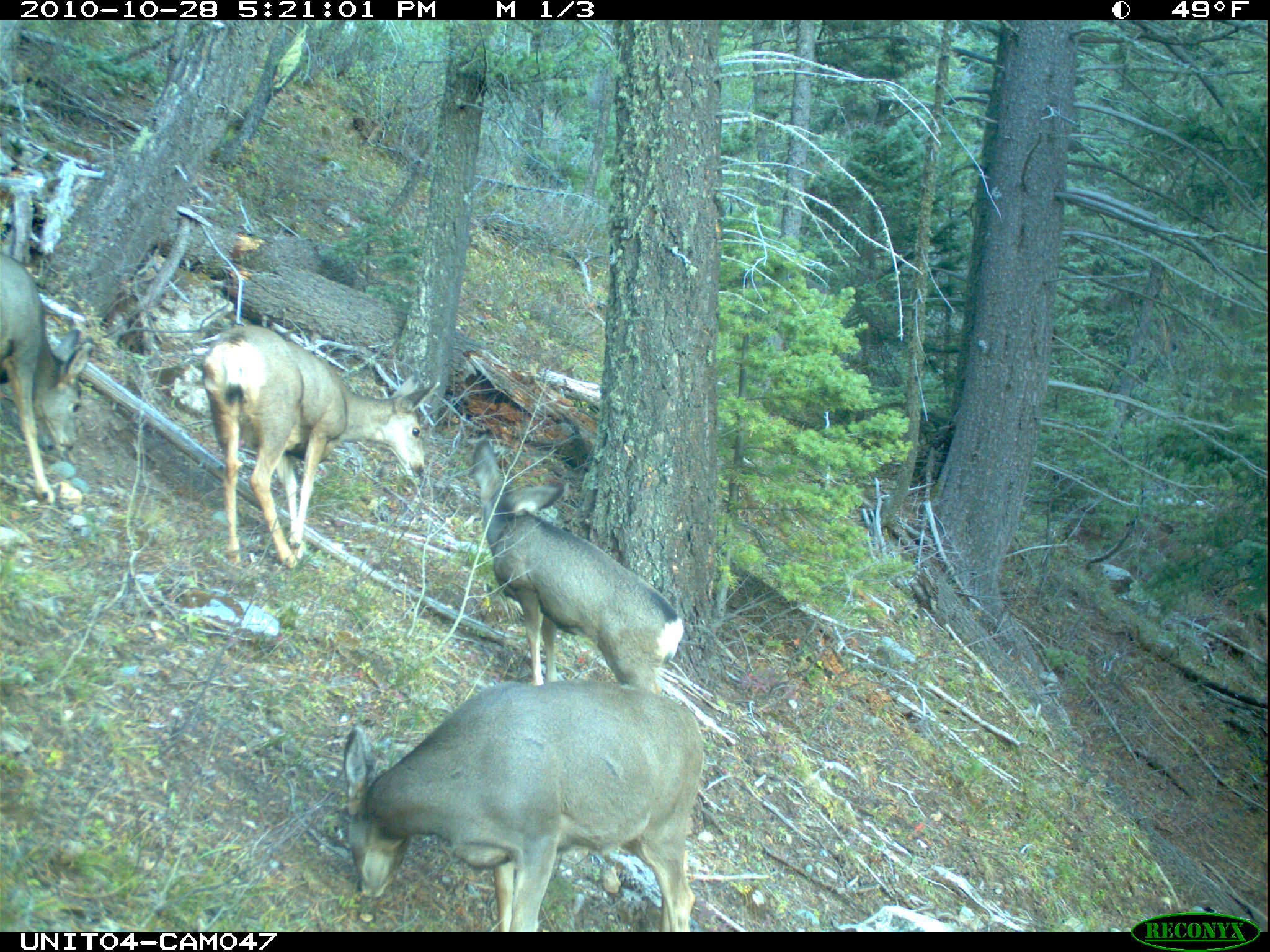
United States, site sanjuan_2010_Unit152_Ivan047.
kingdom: Animalia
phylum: Chordata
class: Mammalia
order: Artiodactyla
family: Cervidae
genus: Odocoileus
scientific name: Odocoileus hemionus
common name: mule deer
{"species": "Odocoileus hemionus (mule deer)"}